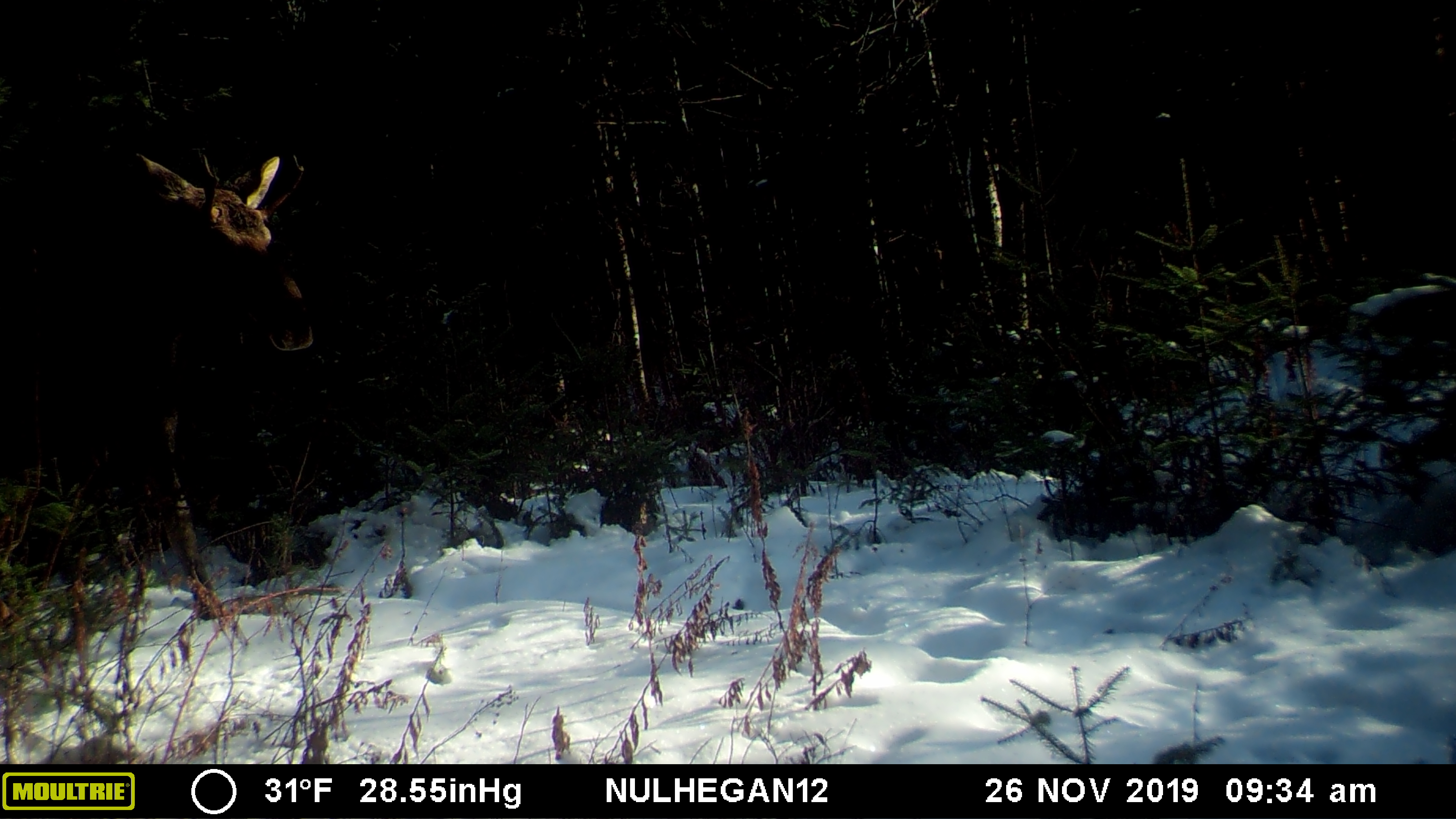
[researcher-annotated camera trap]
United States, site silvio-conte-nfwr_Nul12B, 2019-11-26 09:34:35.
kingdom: Animalia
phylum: Chordata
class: Mammalia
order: Artiodactyla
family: Cervidae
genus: Alces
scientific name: Alces alces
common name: moose